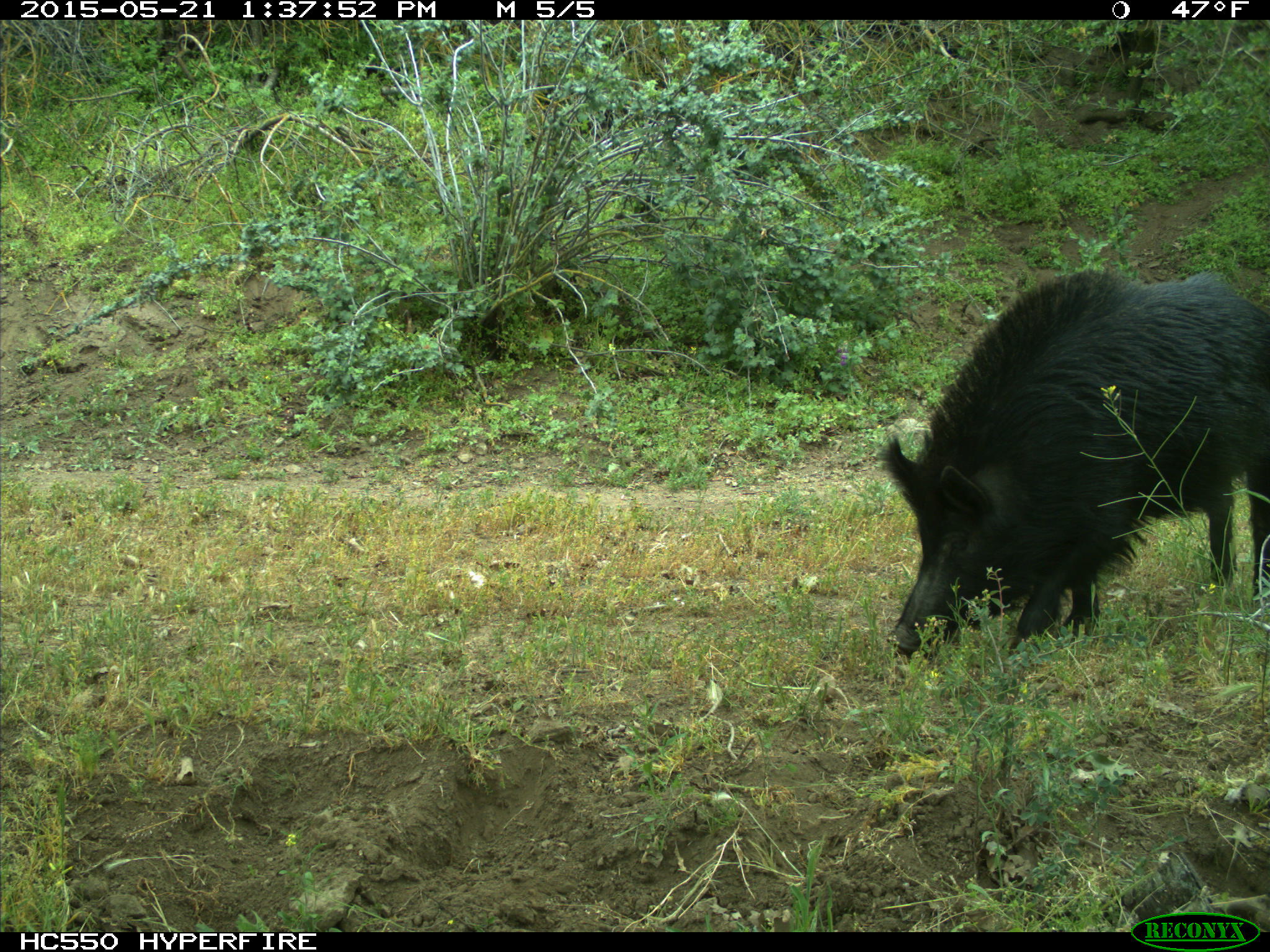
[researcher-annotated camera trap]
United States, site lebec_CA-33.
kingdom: Animalia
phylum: Chordata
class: Mammalia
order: Artiodactyla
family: Suidae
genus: Sus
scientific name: Sus scrofa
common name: wild boar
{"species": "Sus scrofa (wild boar)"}